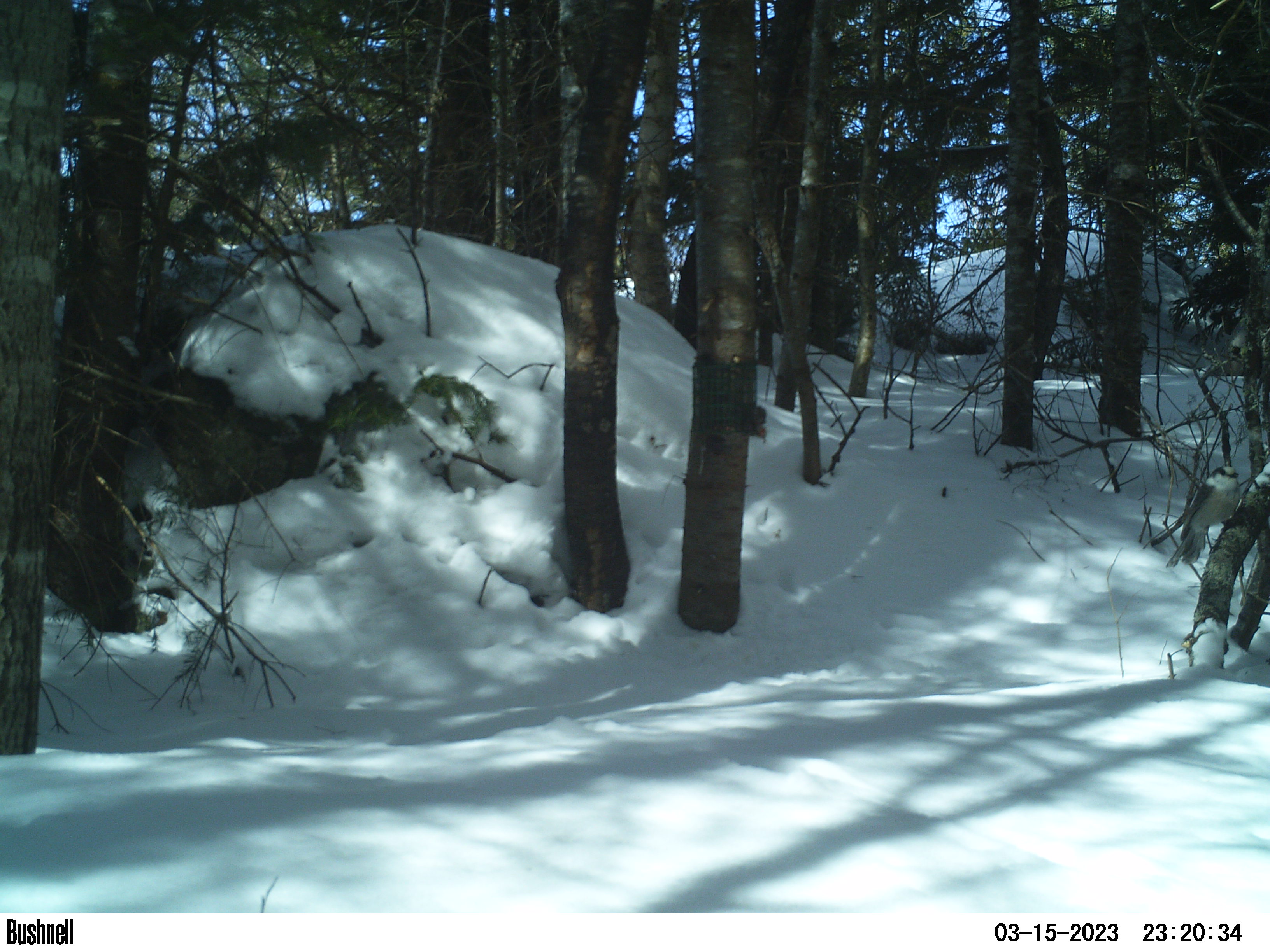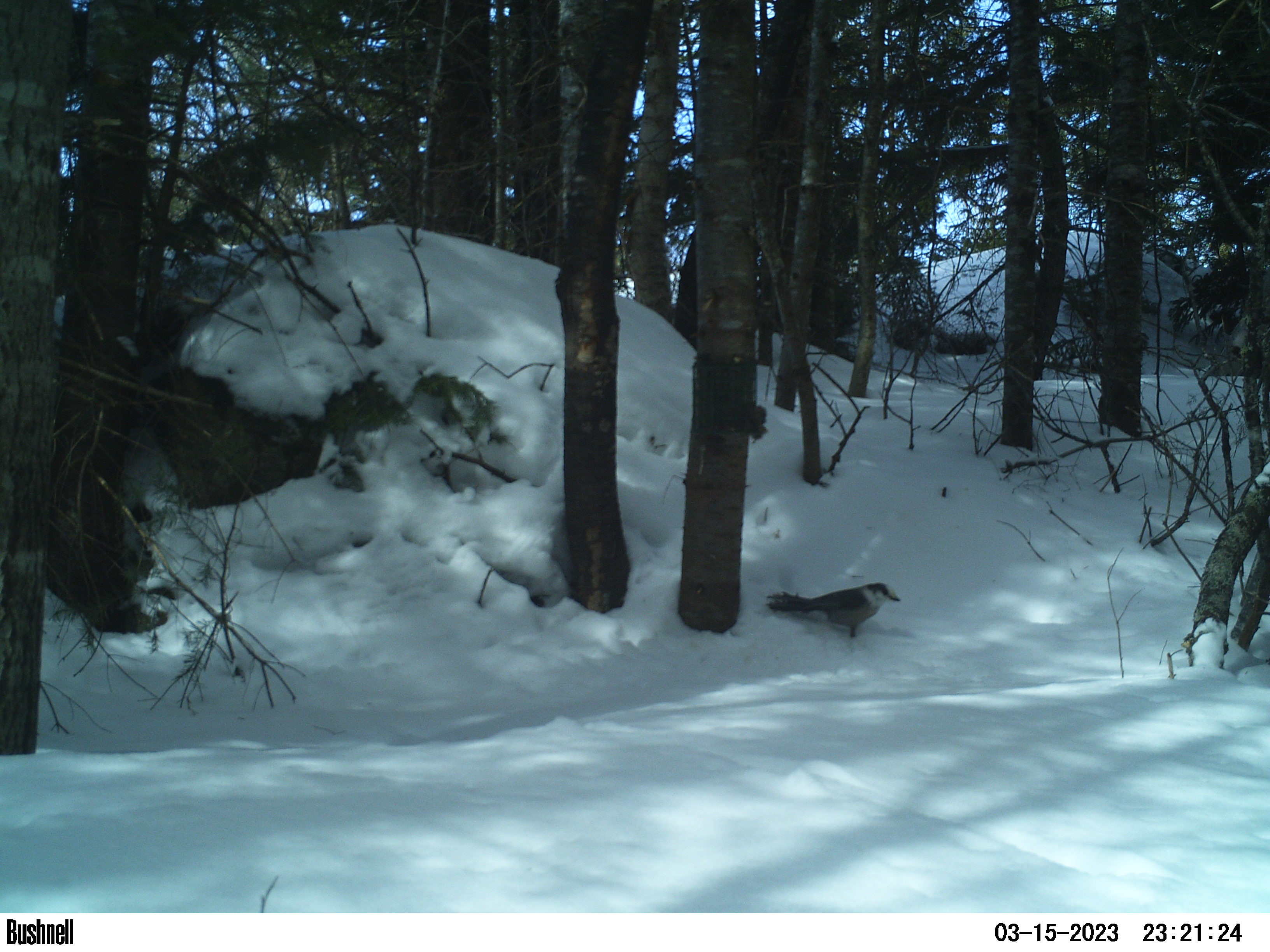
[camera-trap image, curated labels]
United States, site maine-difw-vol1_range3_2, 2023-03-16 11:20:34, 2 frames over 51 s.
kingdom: Animalia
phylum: Chordata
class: Aves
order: Passeriformes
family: Corvidae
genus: Perisoreus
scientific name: Perisoreus canadensis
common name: canada jay